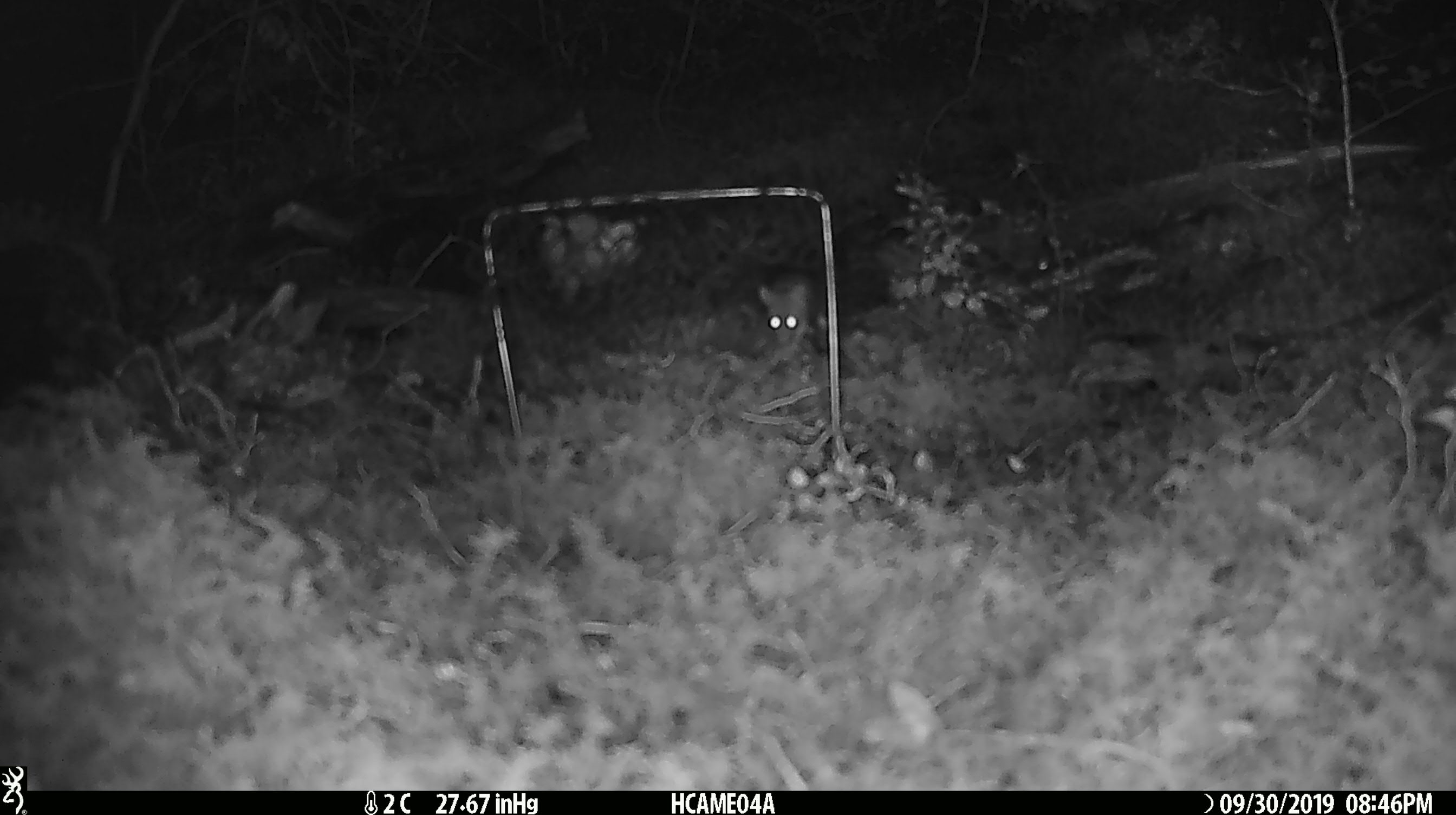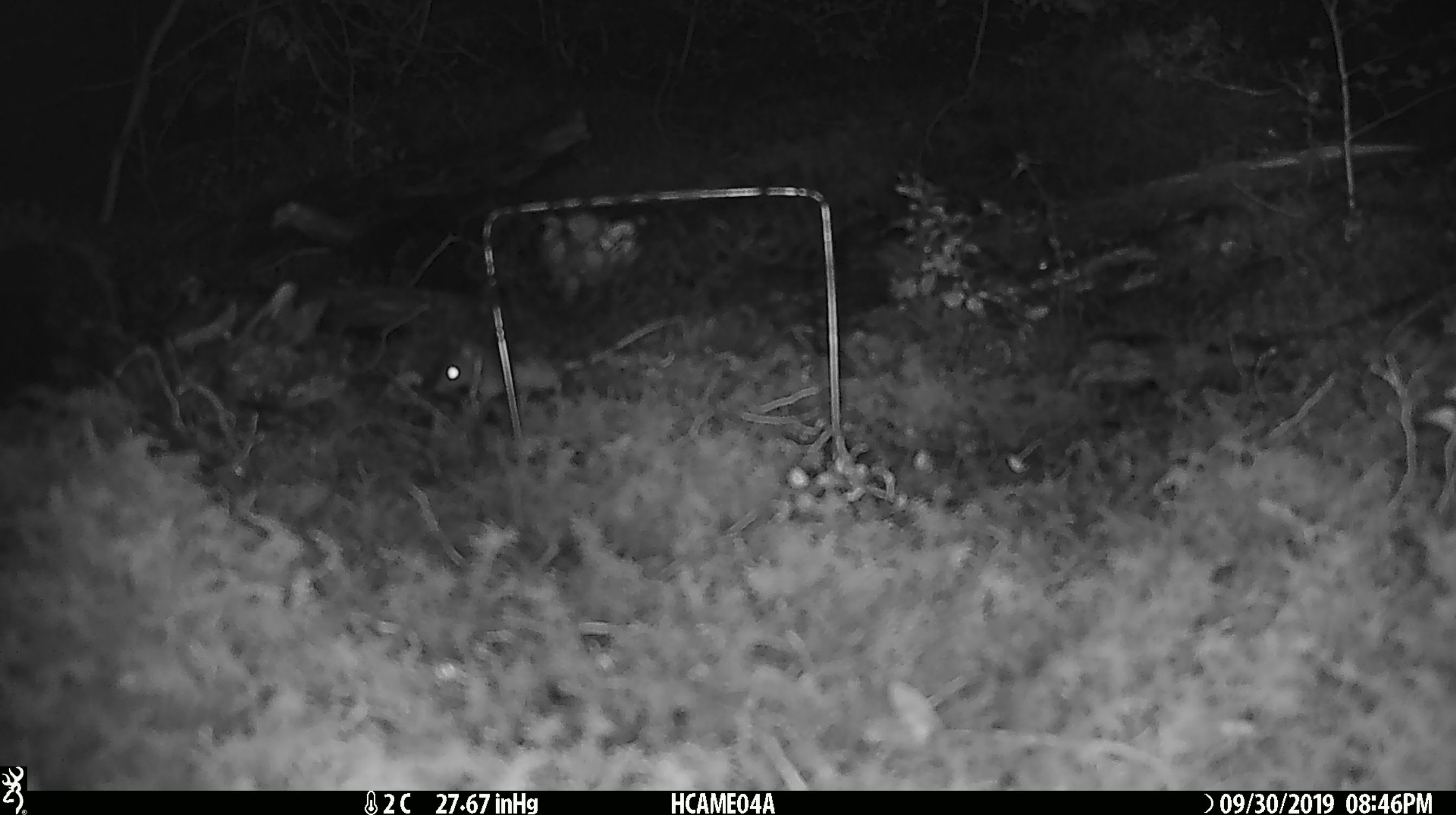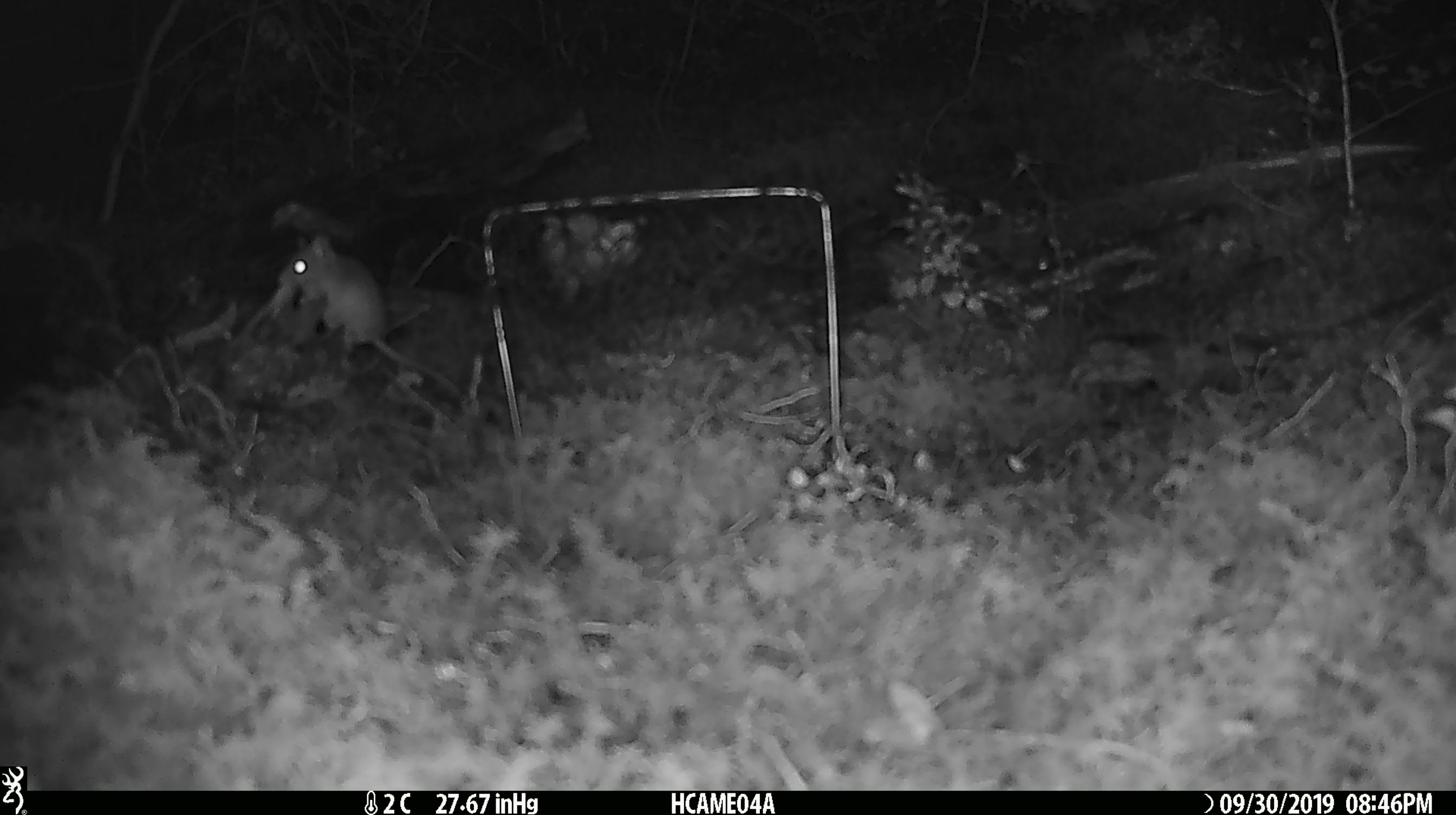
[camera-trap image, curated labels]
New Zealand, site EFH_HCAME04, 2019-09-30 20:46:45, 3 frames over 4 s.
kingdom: Animalia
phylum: Chordata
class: Mammalia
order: Rodentia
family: Muridae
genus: Mus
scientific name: Mus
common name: mouse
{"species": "mouse (Mus)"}